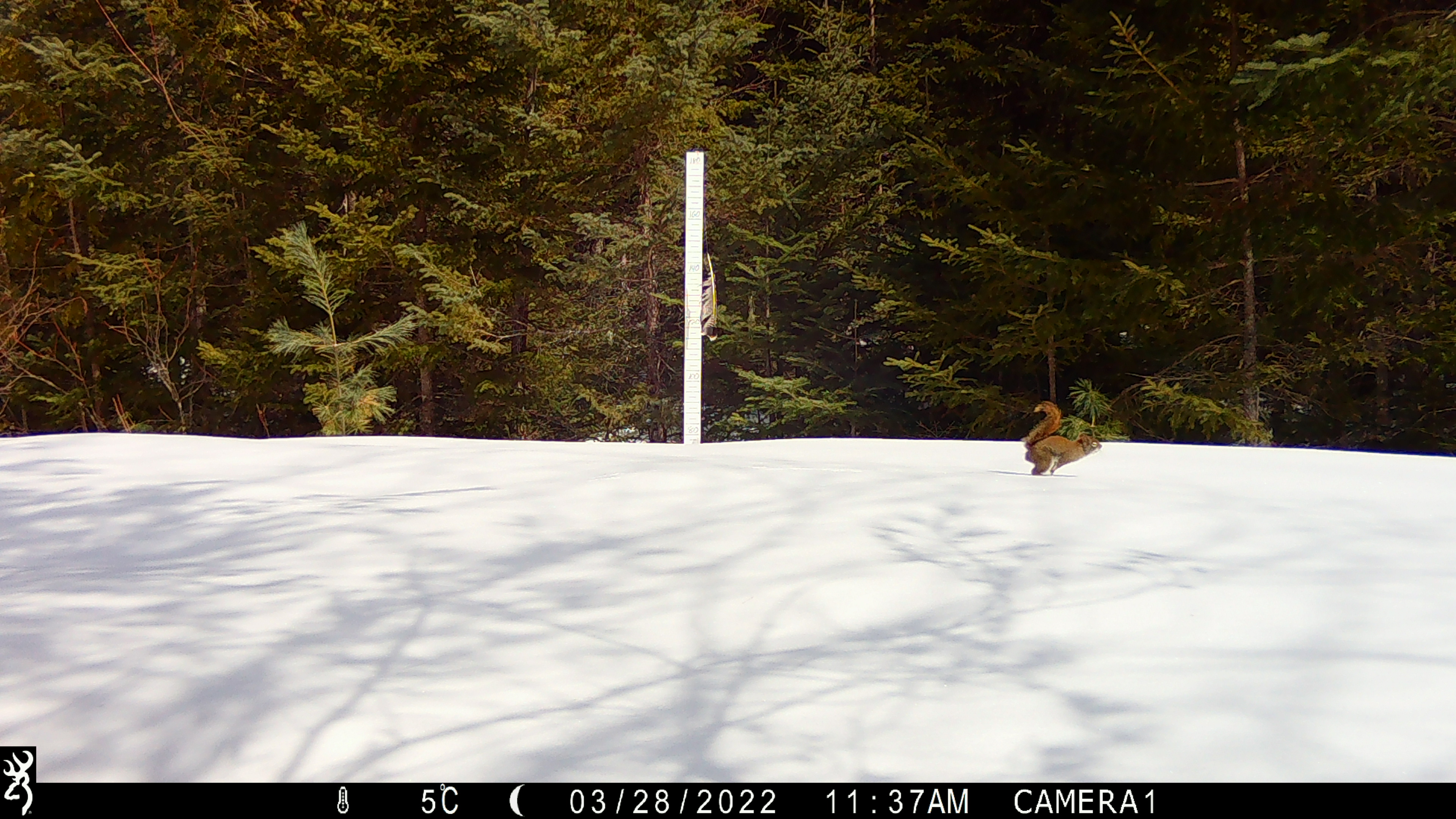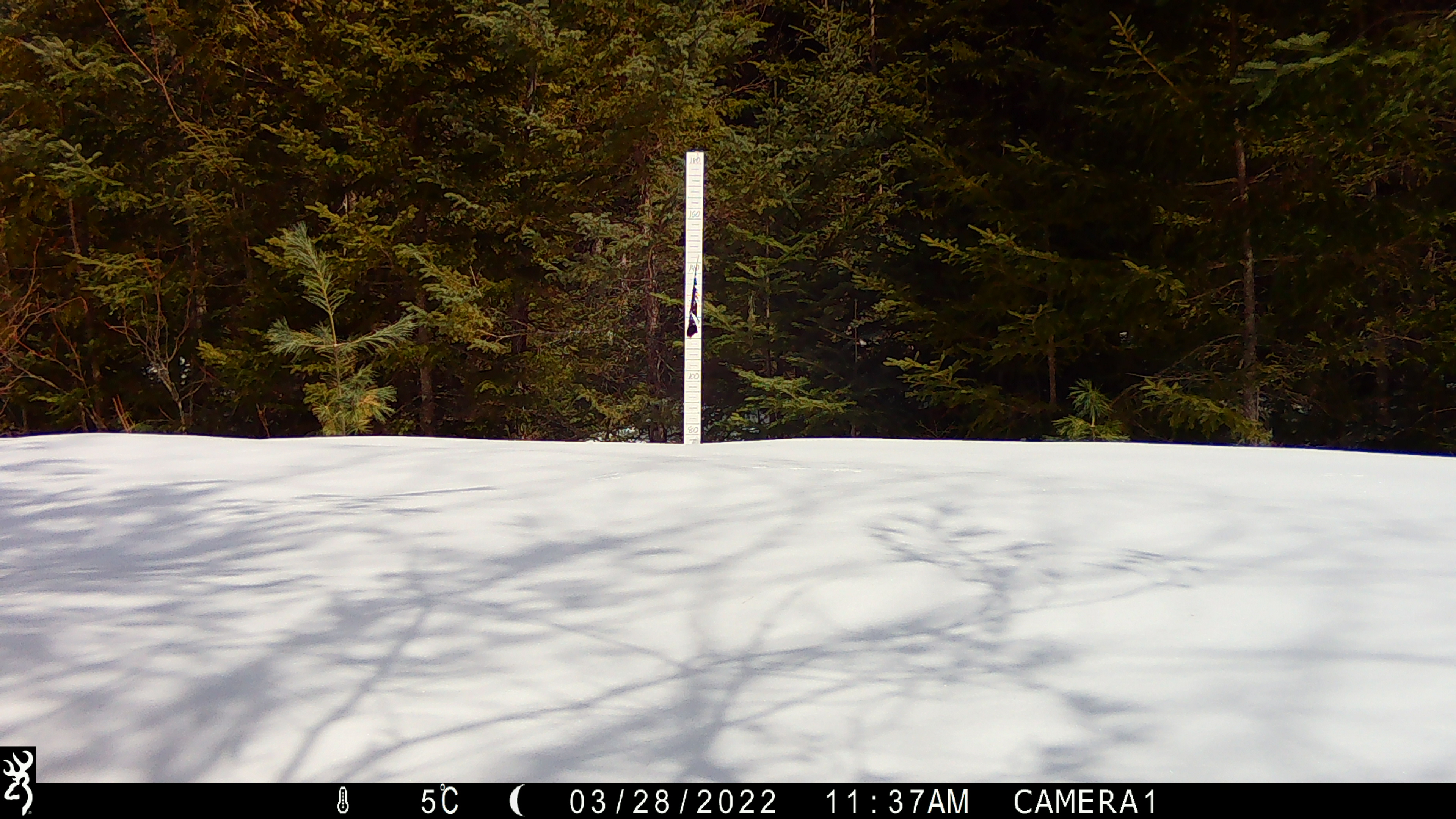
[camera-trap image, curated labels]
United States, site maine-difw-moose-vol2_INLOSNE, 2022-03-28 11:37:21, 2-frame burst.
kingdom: Animalia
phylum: Chordata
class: Mammalia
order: Rodentia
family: Sciuridae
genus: Tamiasciurus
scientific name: Tamiasciurus hudsonicus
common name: red squirrel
Red squirrel (Tamiasciurus hudsonicus).